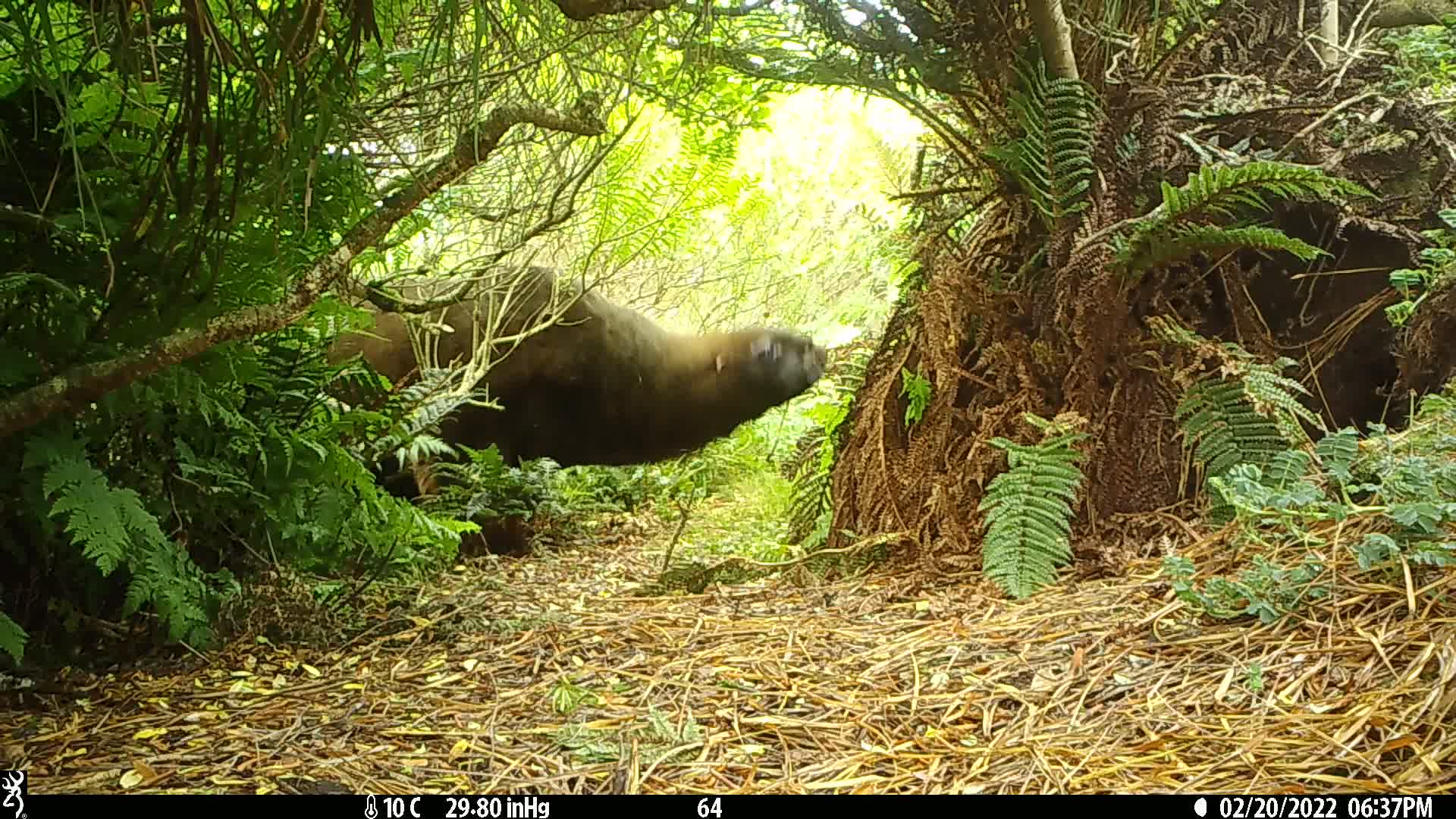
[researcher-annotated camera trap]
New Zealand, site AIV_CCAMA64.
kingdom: Animalia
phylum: Chordata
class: Mammalia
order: Carnivora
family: Otariidae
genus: Phocarctos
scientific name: Phocarctos hookeri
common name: new zealand sea lion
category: sealion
Sealion (new zealand sea lion) (Phocarctos hookeri).